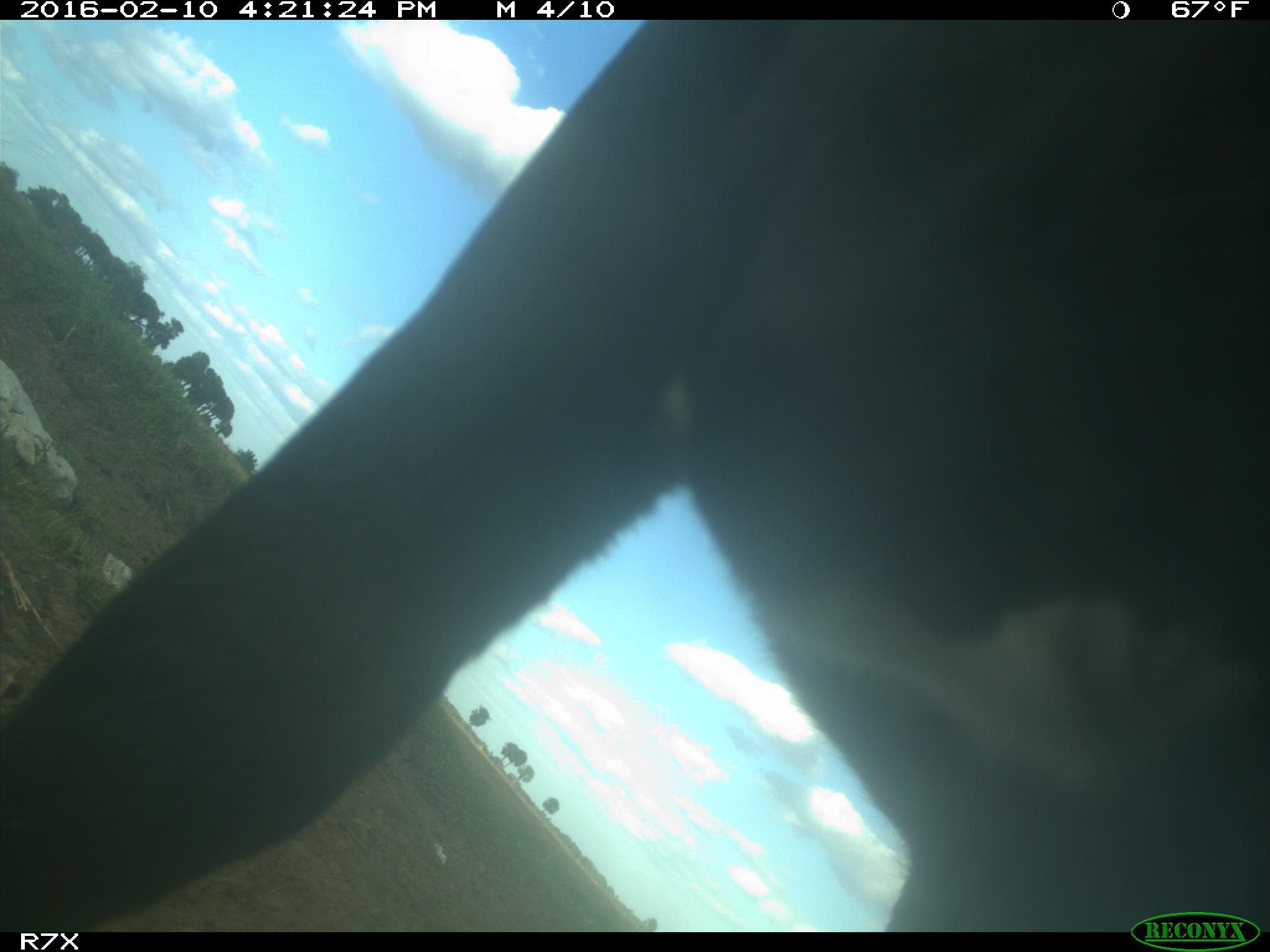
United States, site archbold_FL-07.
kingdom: Animalia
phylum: Chordata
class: Mammalia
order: Artiodactyla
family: Bovidae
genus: Bos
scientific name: Bos taurus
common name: domestic cow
Bos taurus (domestic cow).